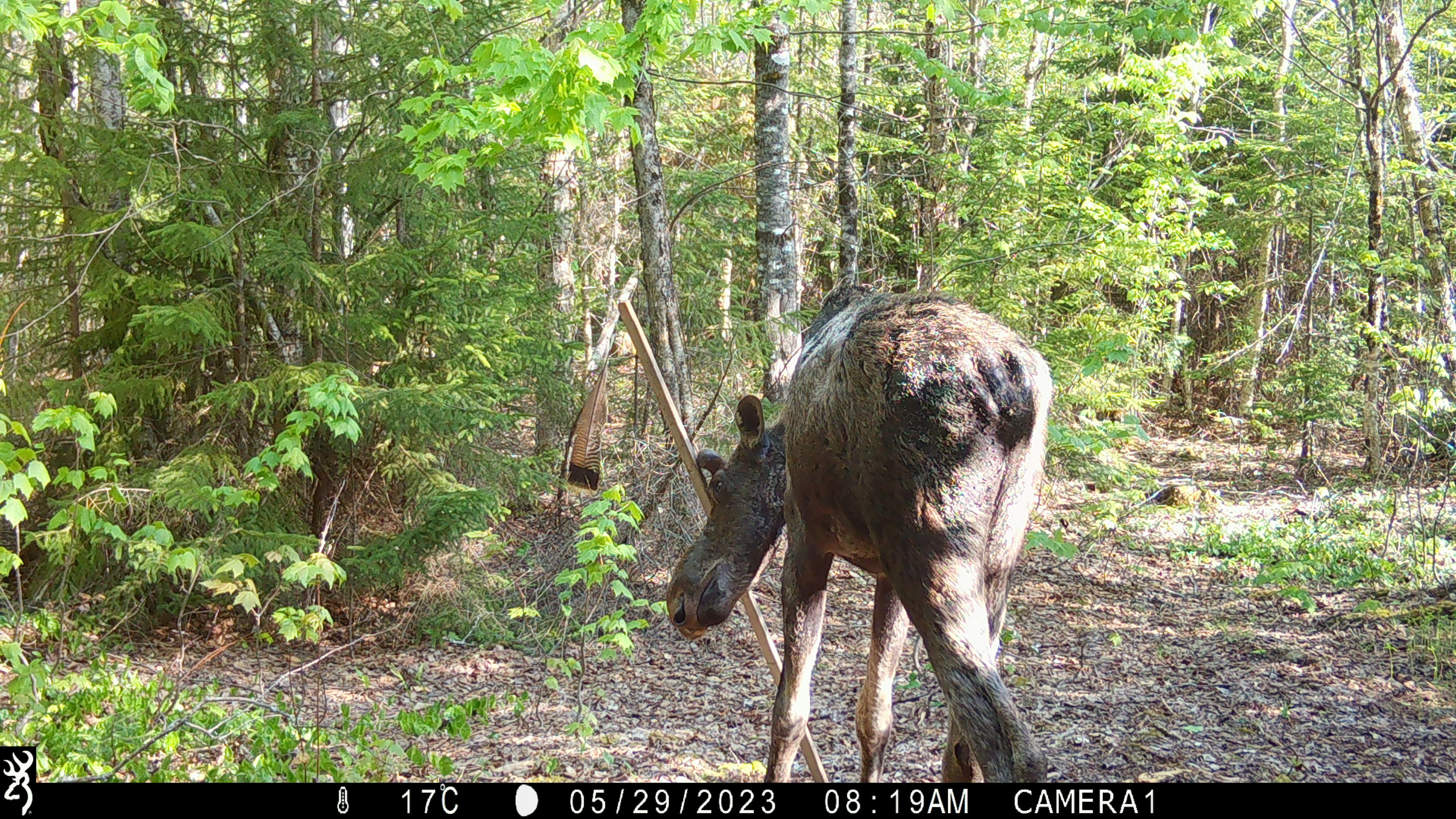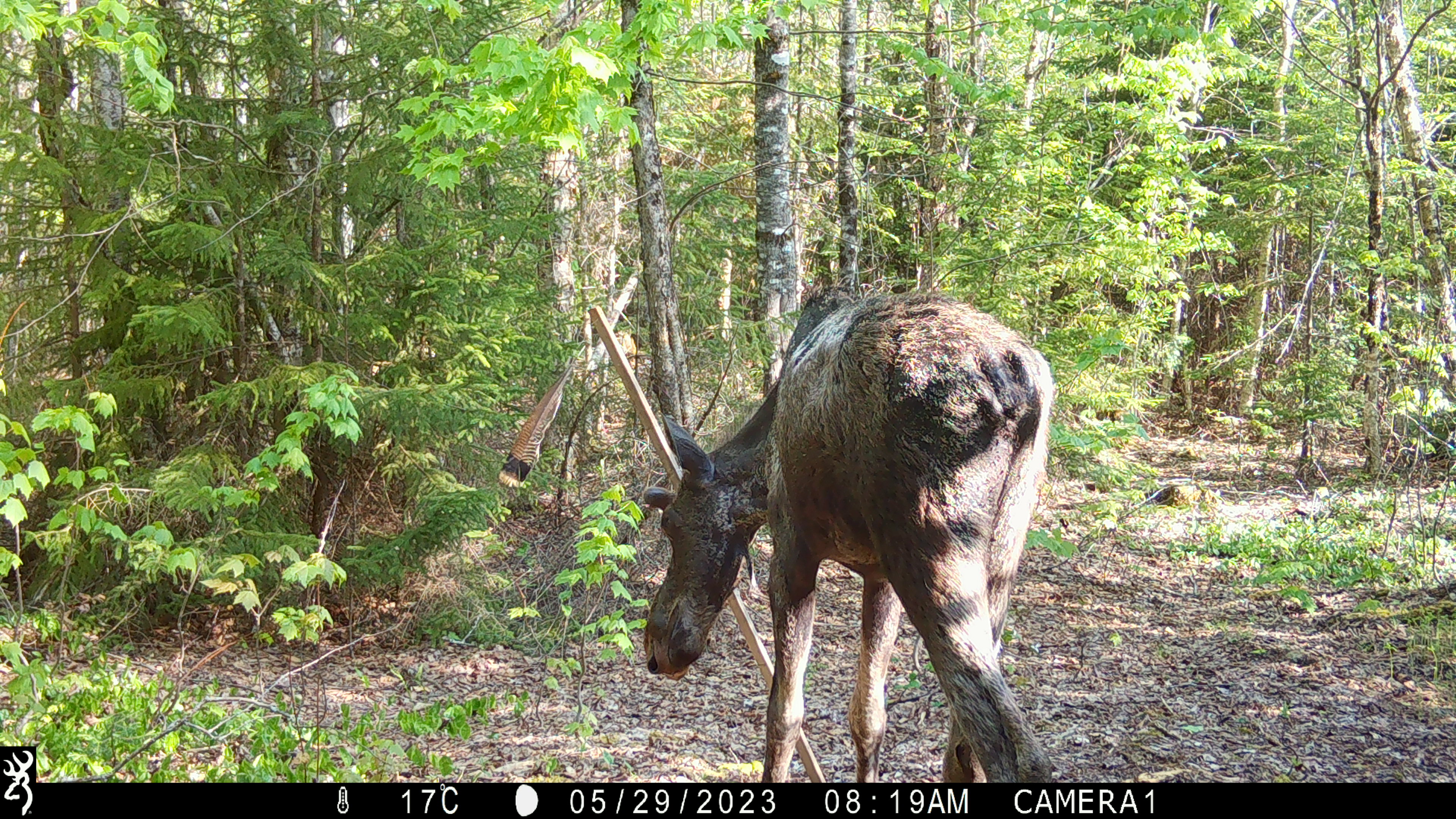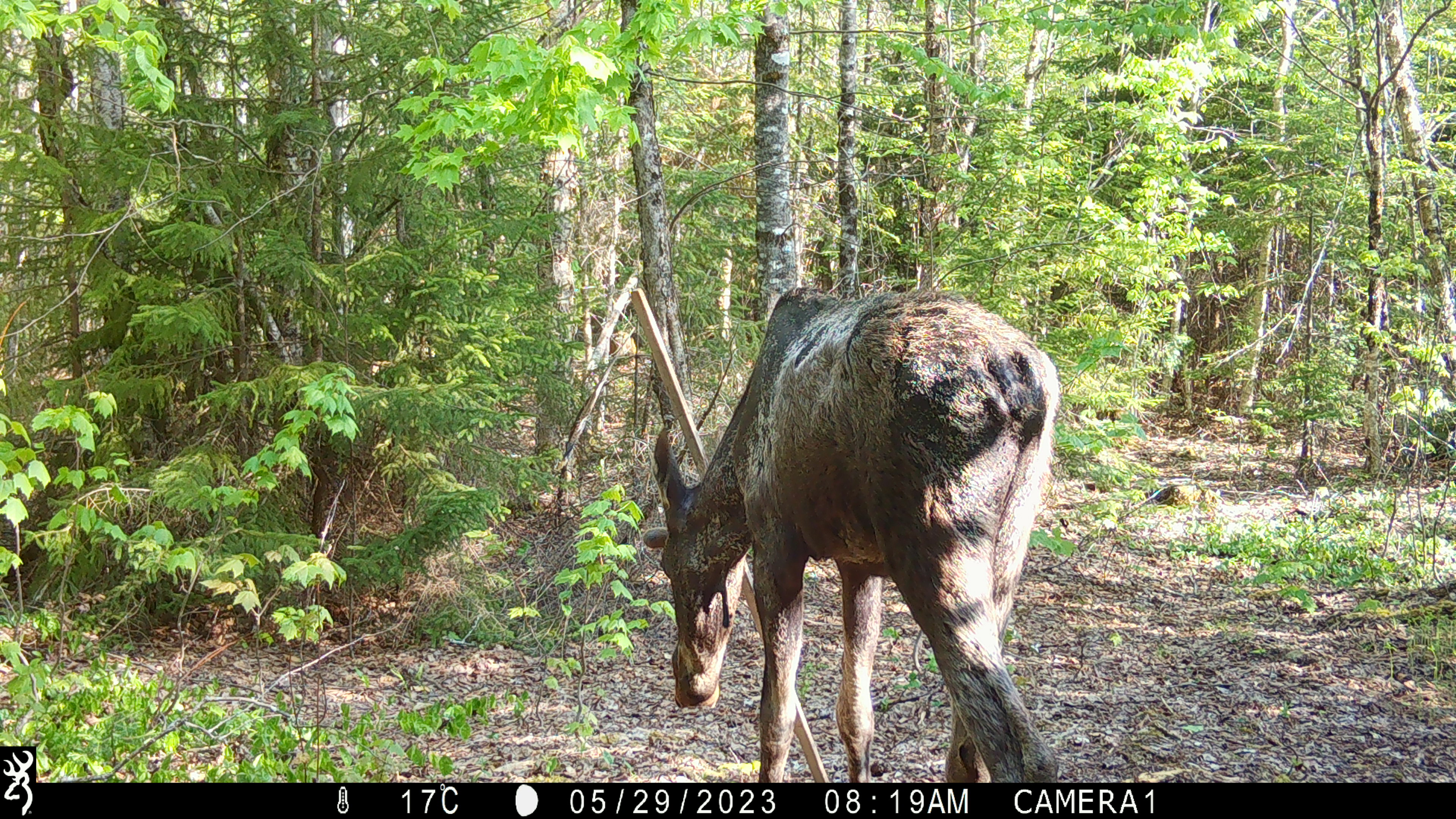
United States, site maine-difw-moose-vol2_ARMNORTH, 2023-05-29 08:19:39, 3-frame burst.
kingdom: Animalia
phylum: Chordata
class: Mammalia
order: Artiodactyla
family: Cervidae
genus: Alces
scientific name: Alces alces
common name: moose